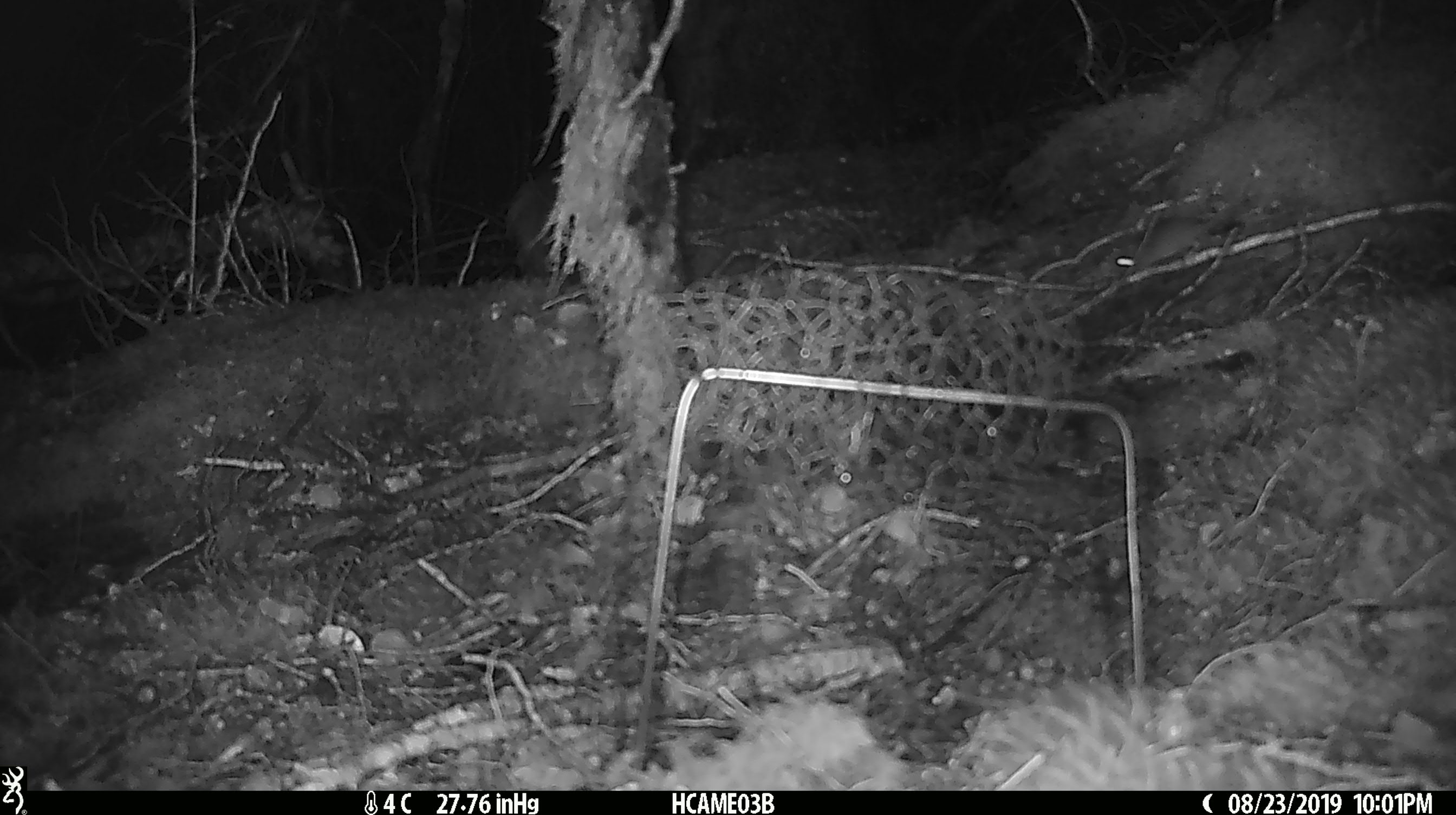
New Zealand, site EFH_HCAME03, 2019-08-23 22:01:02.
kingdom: Animalia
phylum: Chordata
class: Mammalia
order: Rodentia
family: Muridae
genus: Mus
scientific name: Mus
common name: mouse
Mouse (Mus).